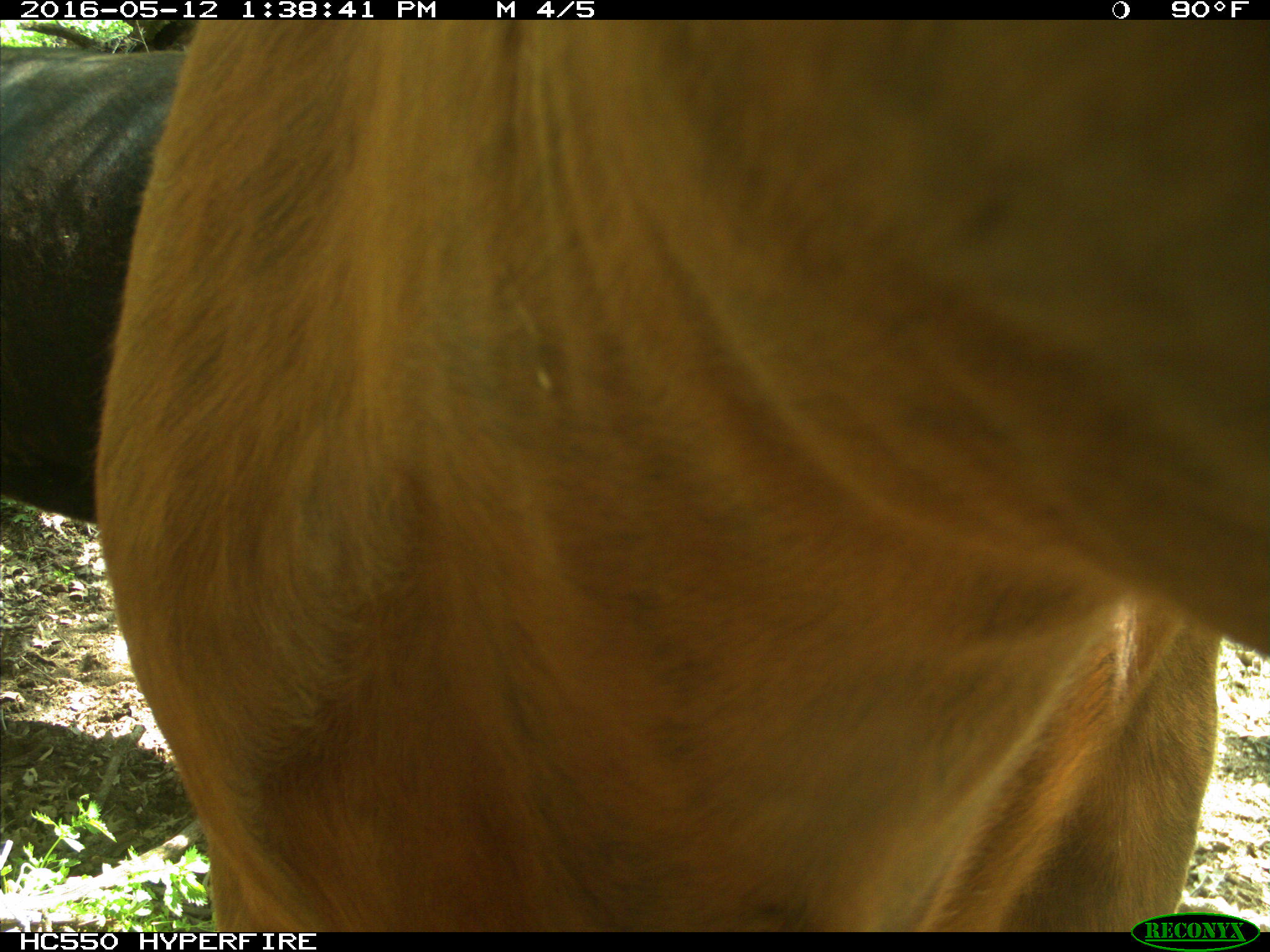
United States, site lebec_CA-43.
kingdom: Animalia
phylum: Chordata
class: Mammalia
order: Artiodactyla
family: Bovidae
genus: Bos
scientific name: Bos taurus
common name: domestic cow